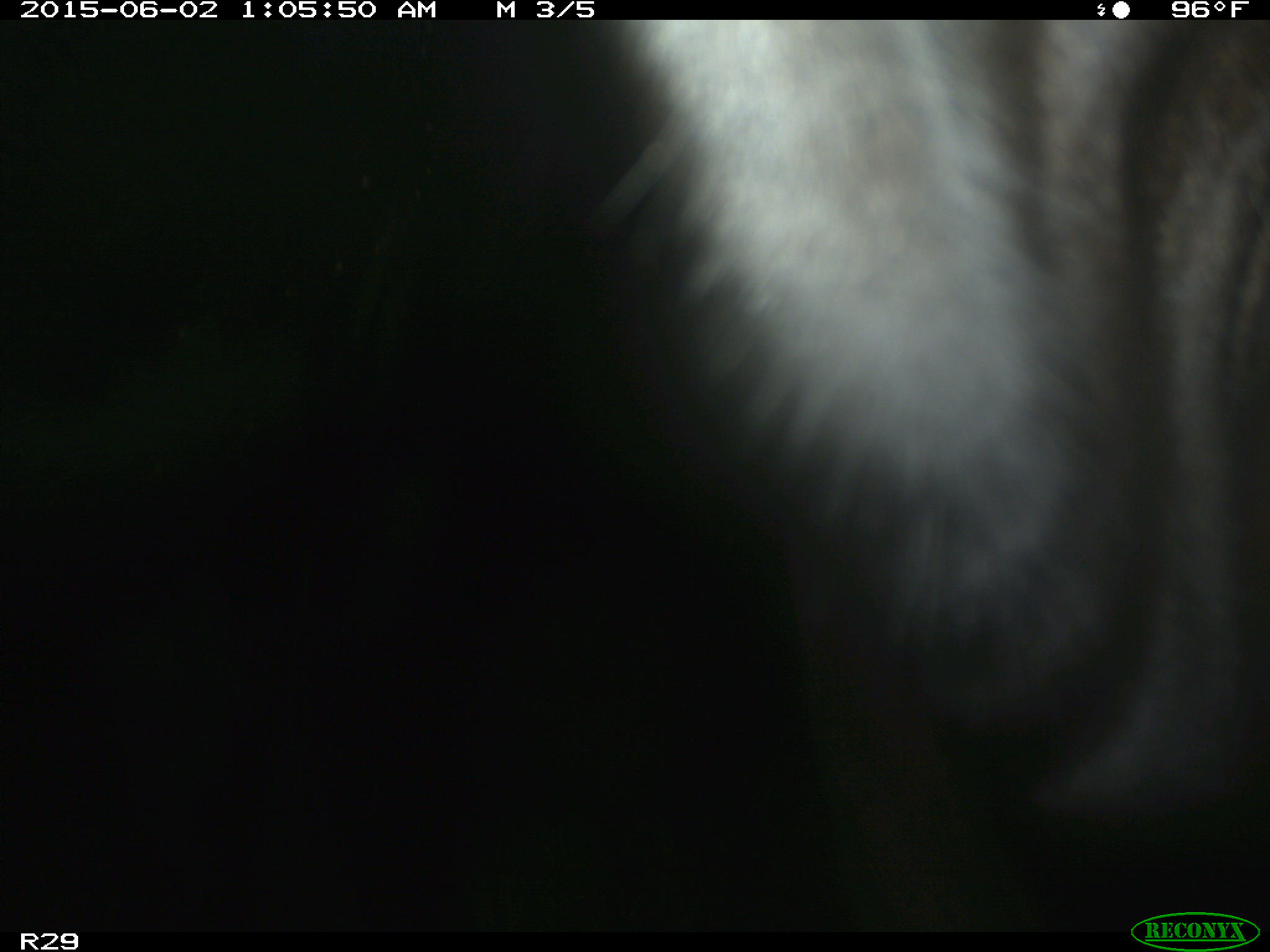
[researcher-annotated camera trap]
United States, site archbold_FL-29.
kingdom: Animalia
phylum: Chordata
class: Mammalia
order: Artiodactyla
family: Bovidae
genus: Bos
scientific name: Bos taurus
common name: domestic cow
Bos taurus (domestic cow).